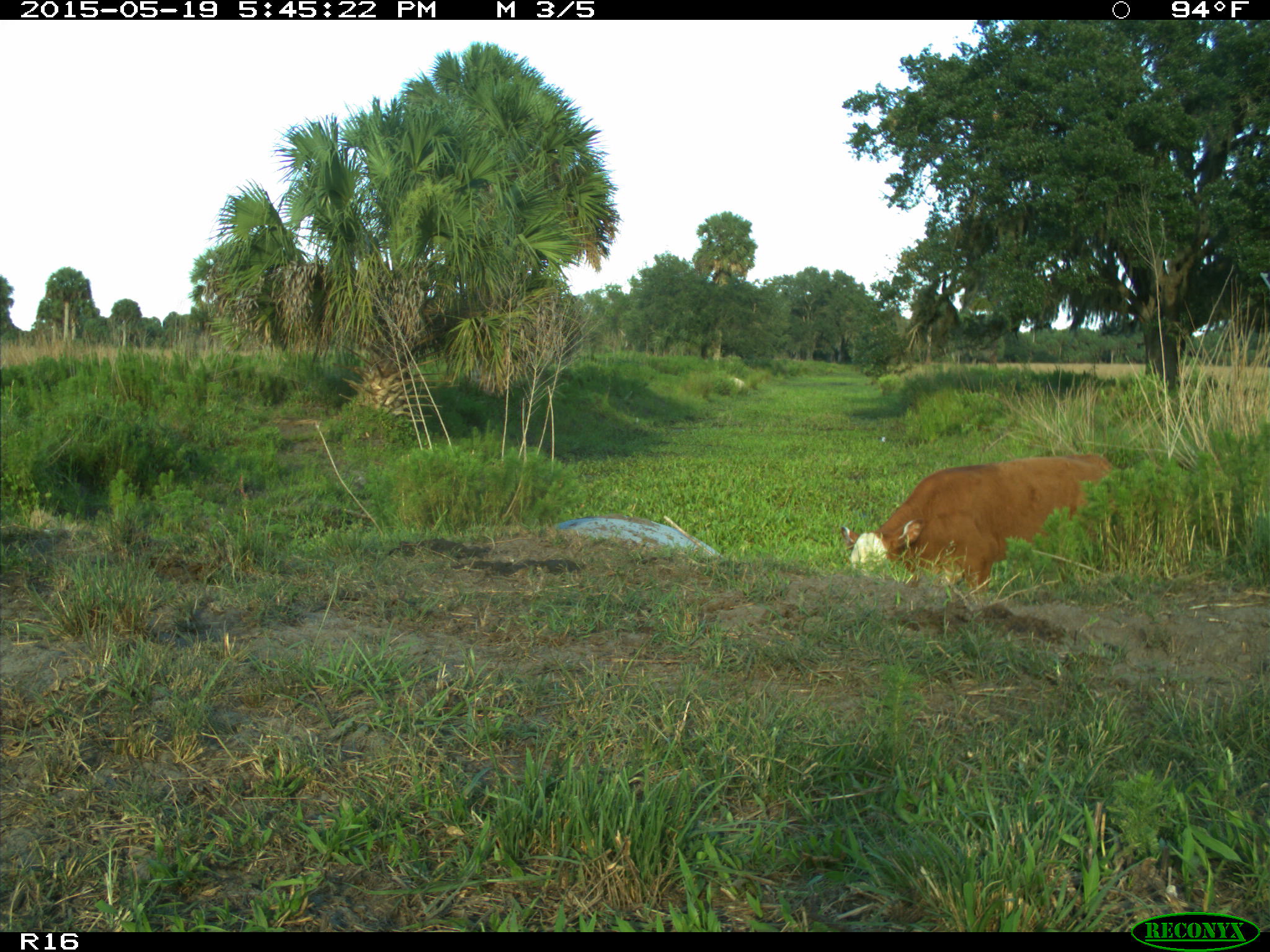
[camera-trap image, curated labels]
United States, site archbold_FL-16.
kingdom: Animalia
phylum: Chordata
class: Mammalia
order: Artiodactyla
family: Bovidae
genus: Bos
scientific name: Bos taurus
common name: domestic cow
Bos taurus (domestic cow).